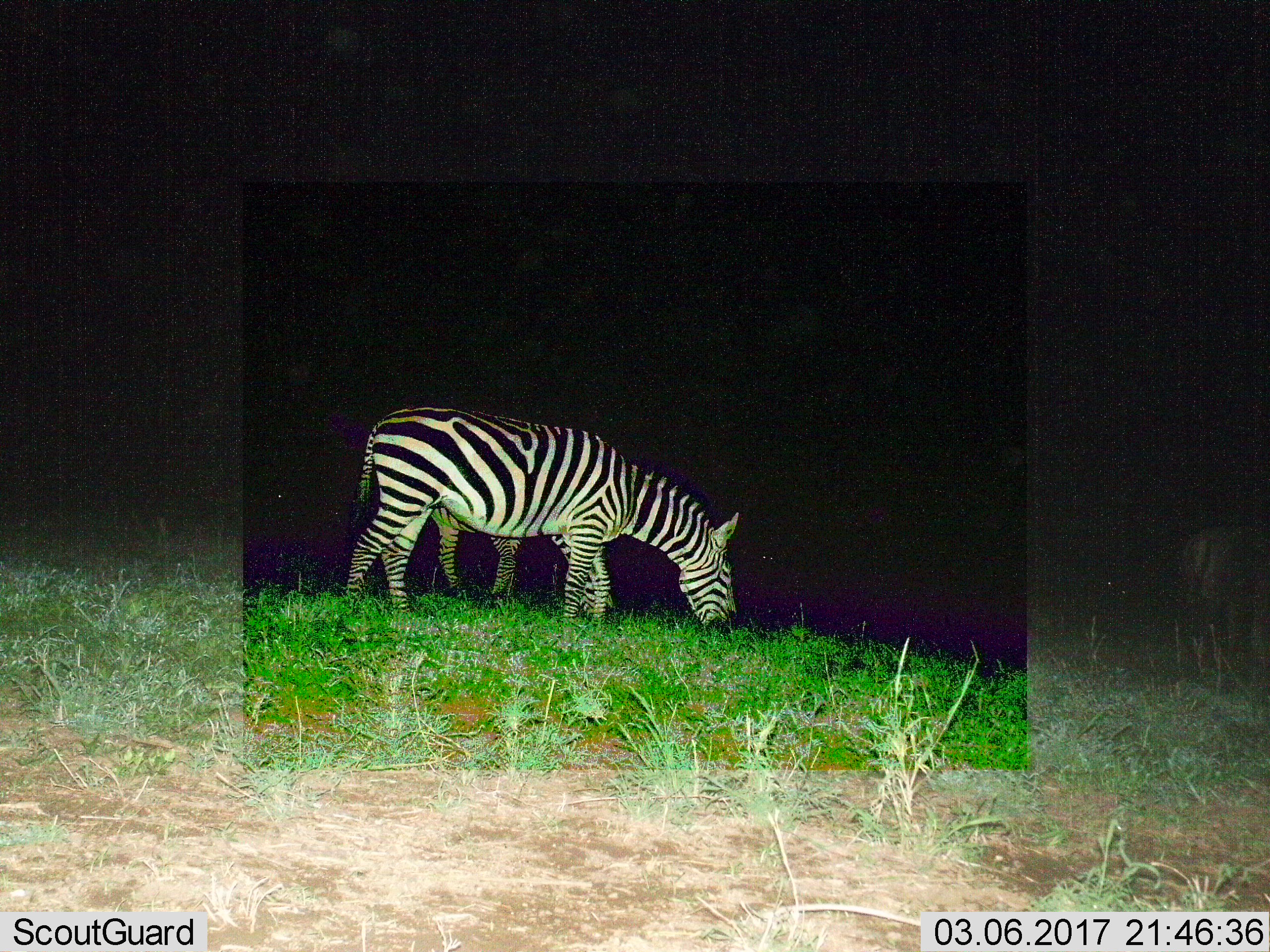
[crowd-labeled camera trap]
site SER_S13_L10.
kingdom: Animalia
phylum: Chordata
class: Mammalia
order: Perissodactyla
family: Equidae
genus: Equus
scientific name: Equus quagga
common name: plains zebra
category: zebraplains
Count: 2.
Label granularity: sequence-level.